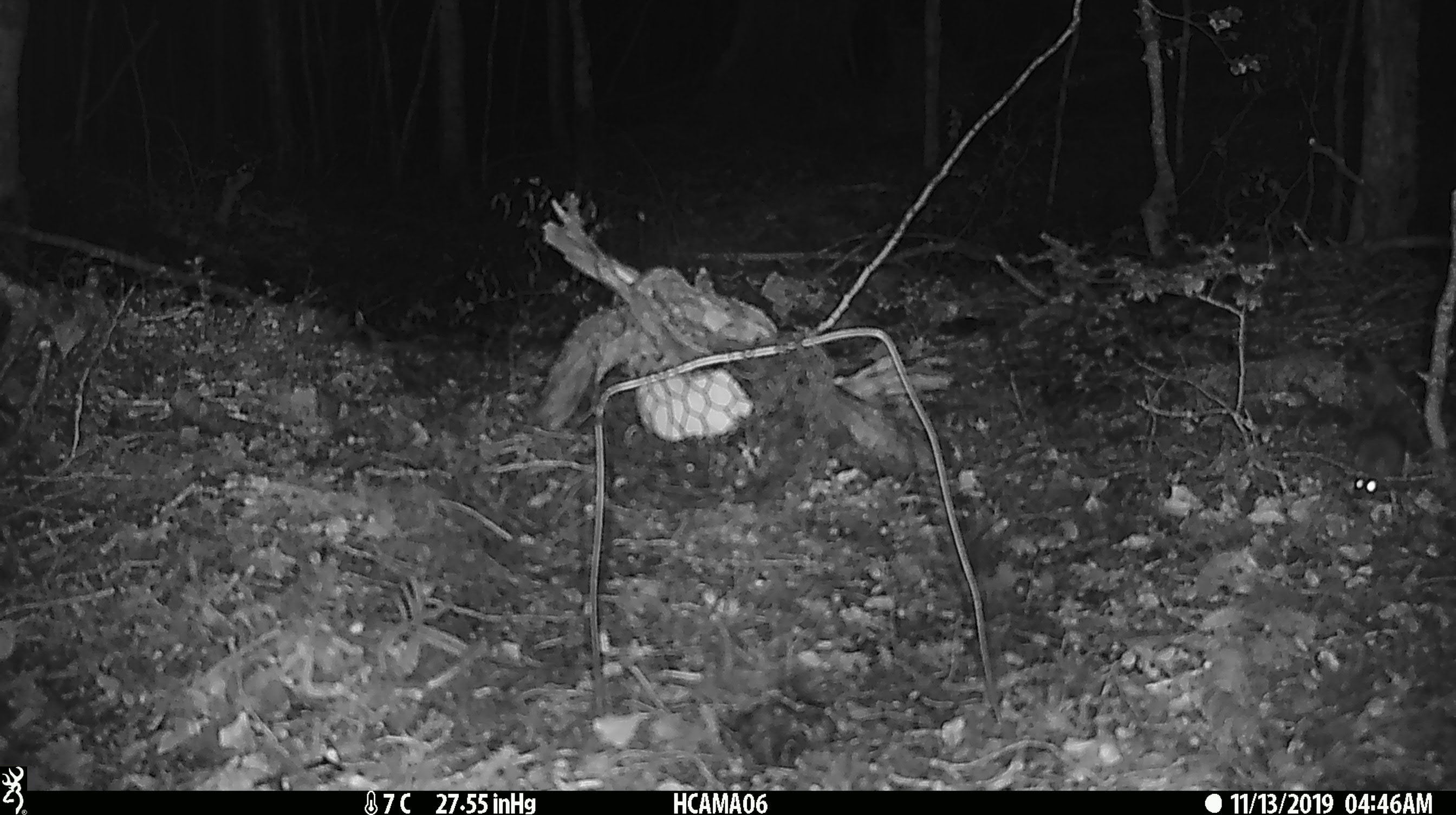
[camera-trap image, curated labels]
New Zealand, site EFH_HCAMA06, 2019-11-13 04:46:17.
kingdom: Animalia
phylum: Chordata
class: Mammalia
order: Rodentia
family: Muridae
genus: Mus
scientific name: Mus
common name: mouse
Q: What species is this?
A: Mouse (Mus).